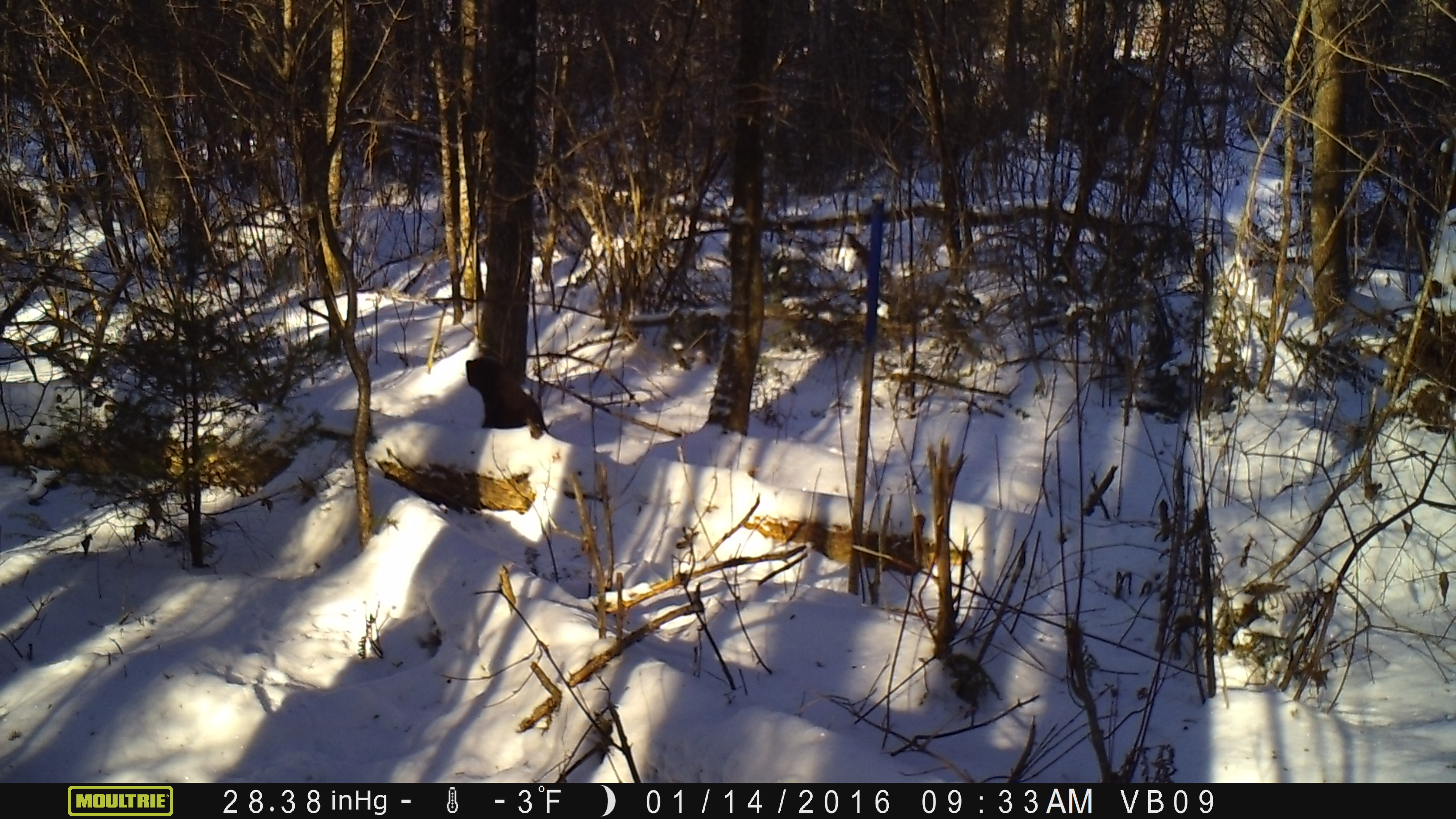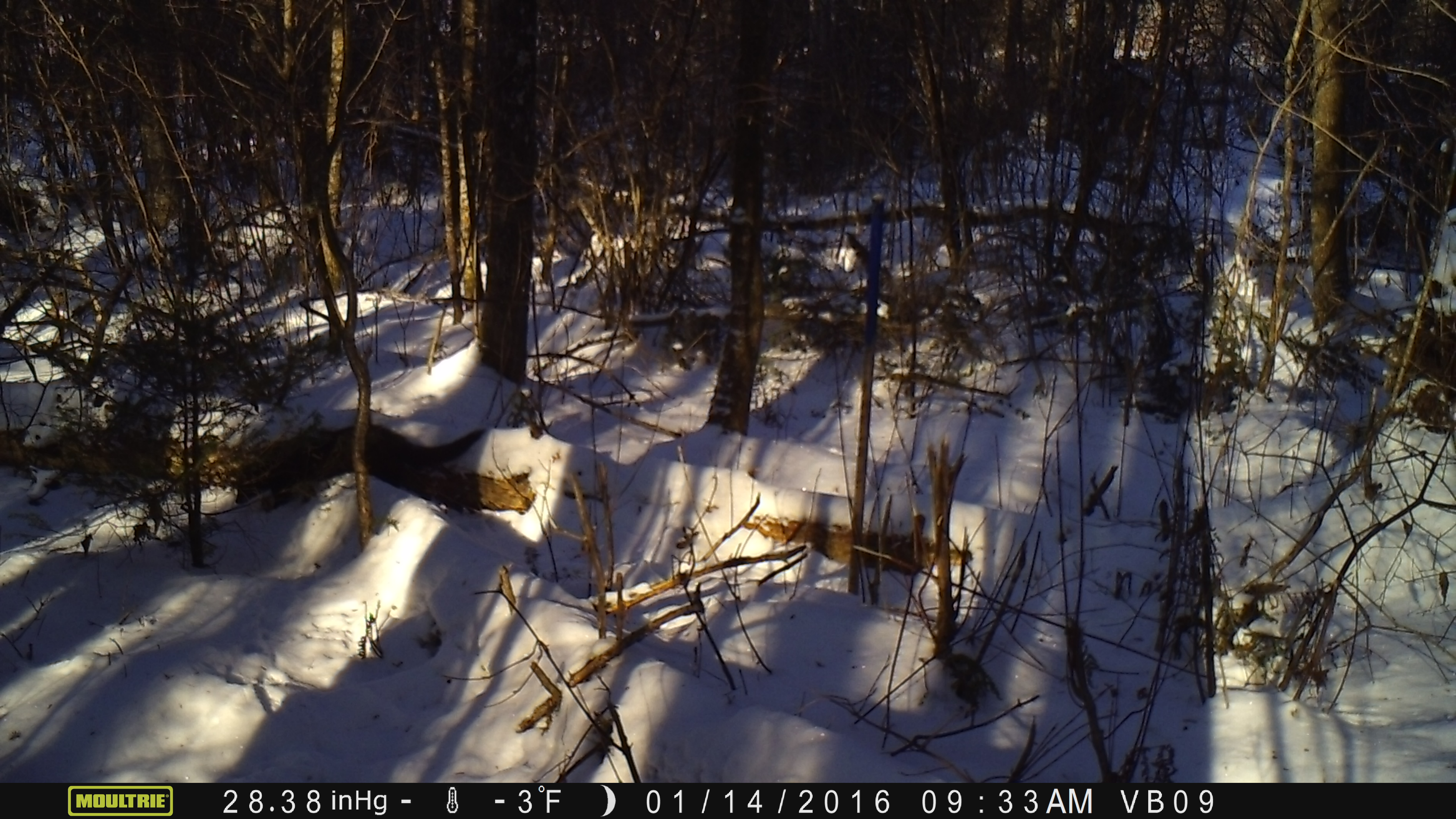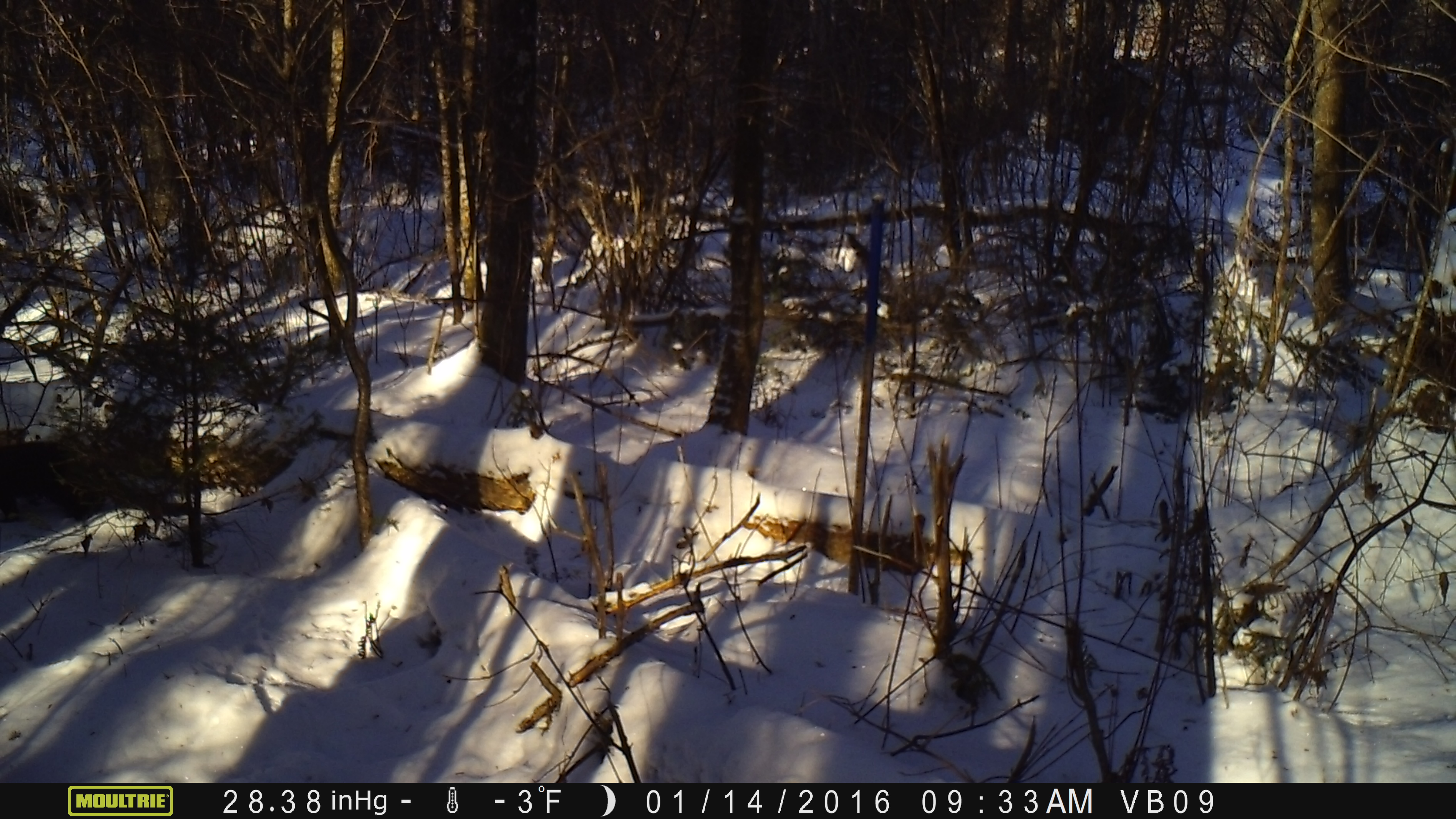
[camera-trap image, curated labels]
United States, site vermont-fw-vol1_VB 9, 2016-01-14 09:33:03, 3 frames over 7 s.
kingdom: Animalia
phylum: Chordata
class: Mammalia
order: Carnivora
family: Mustelidae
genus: Pekania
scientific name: Pekania pennanti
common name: fisher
Fisher (Pekania pennanti).